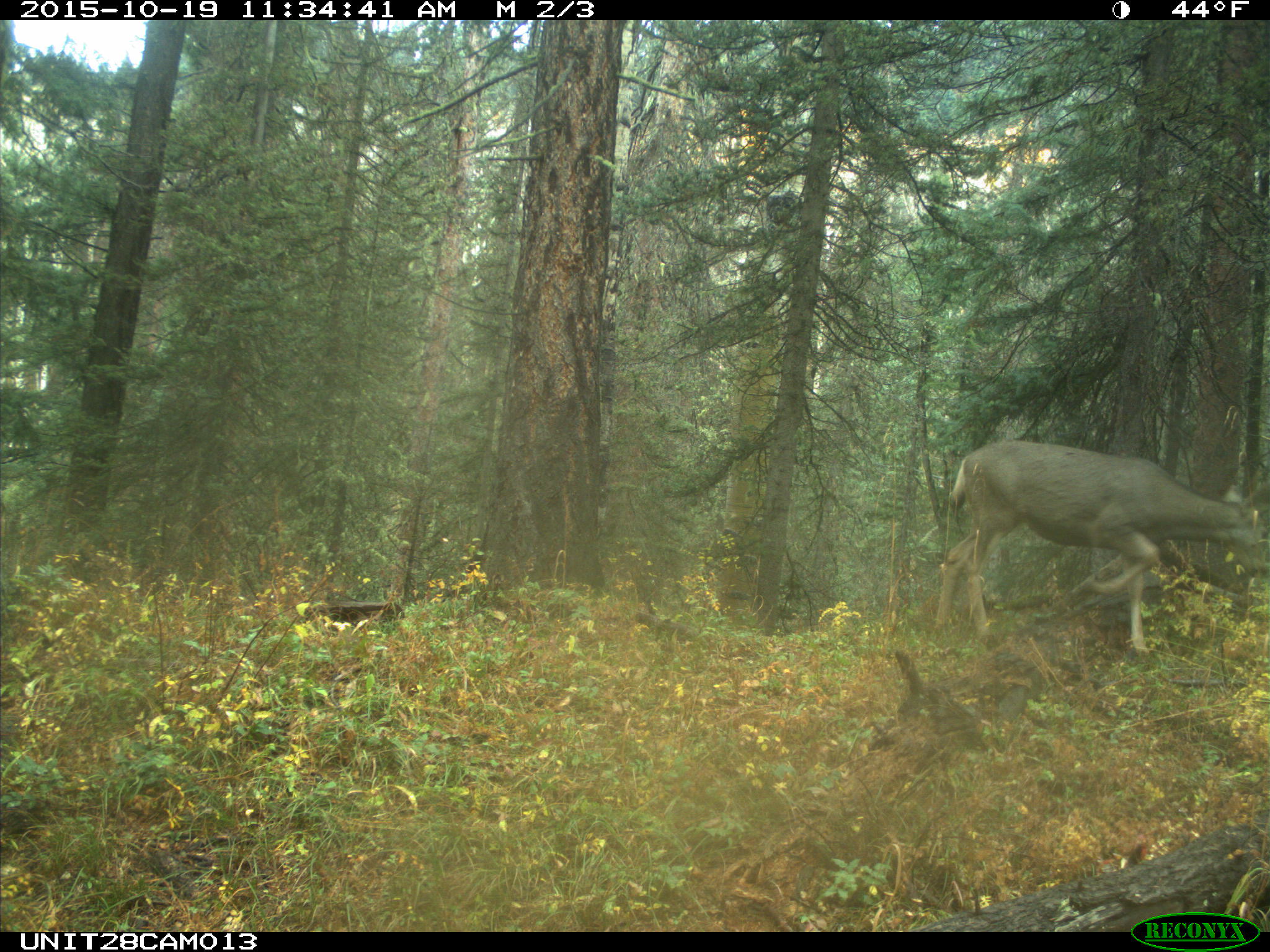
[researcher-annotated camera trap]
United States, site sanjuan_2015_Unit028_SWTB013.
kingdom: Animalia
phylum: Chordata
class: Mammalia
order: Artiodactyla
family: Cervidae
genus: Odocoileus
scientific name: Odocoileus hemionus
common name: mule deer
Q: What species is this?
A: Odocoileus hemionus (mule deer).